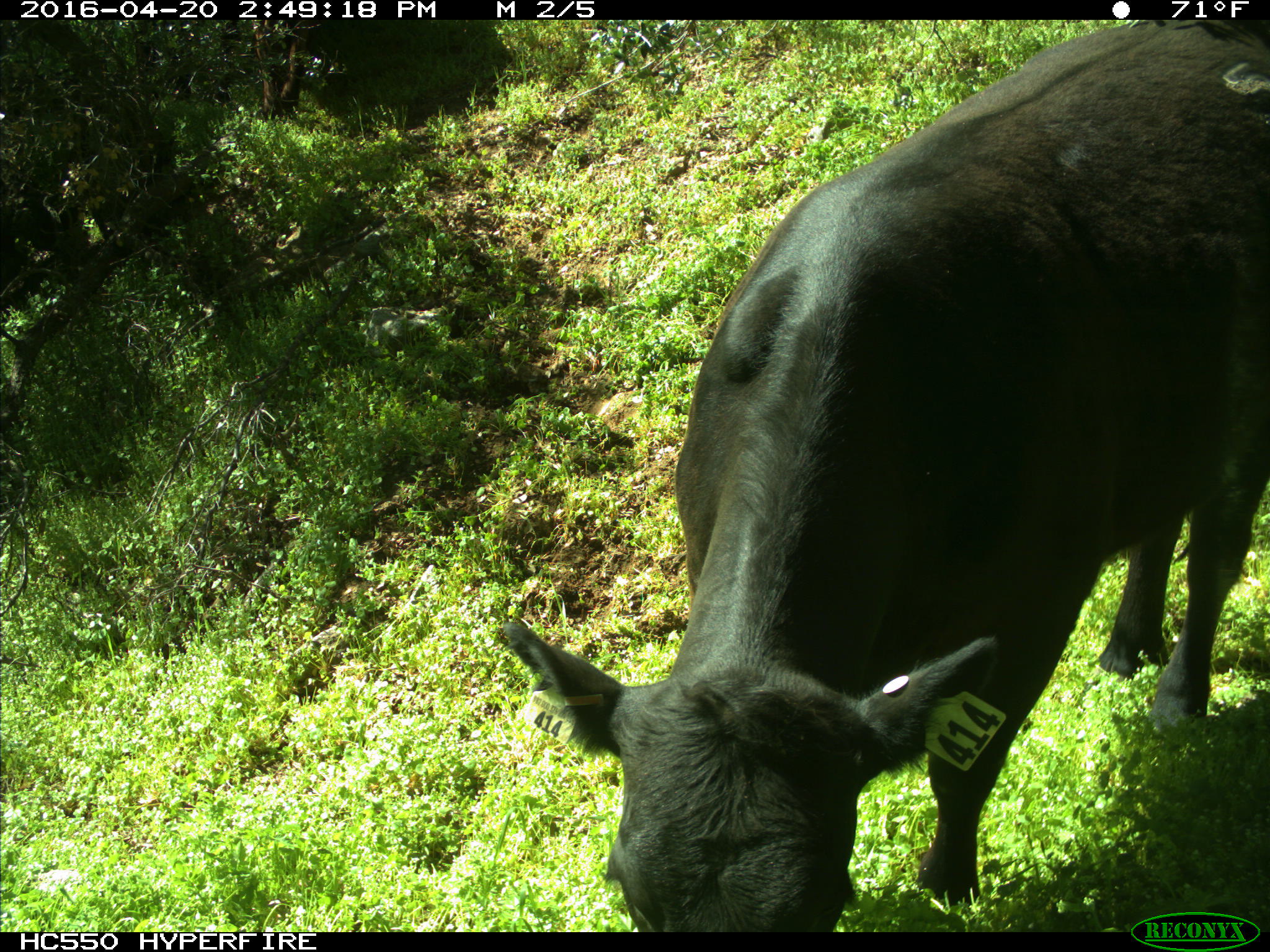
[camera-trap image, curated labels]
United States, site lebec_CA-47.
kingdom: Animalia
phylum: Chordata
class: Mammalia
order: Artiodactyla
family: Bovidae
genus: Bos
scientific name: Bos taurus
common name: domestic cow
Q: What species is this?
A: Bos taurus (domestic cow).